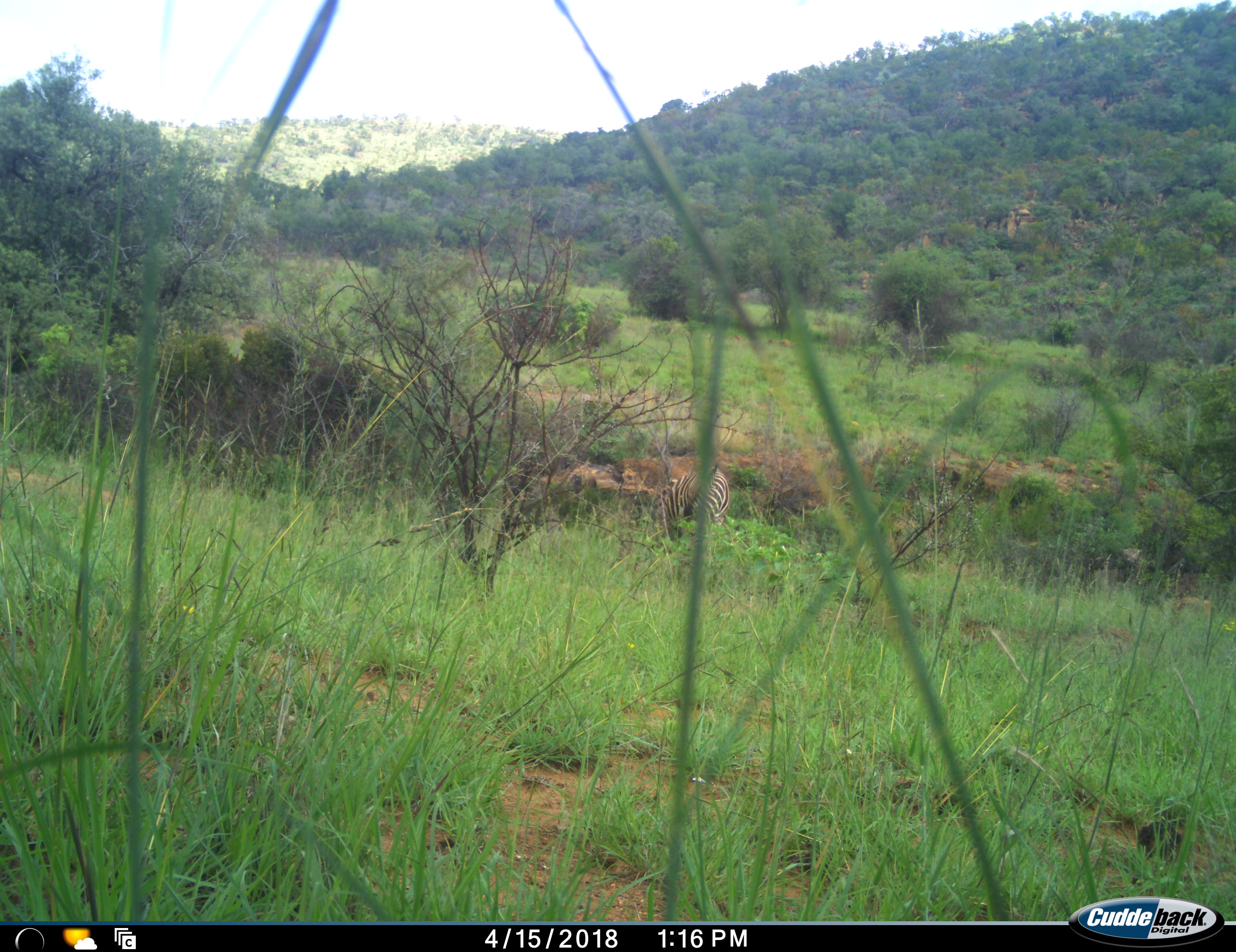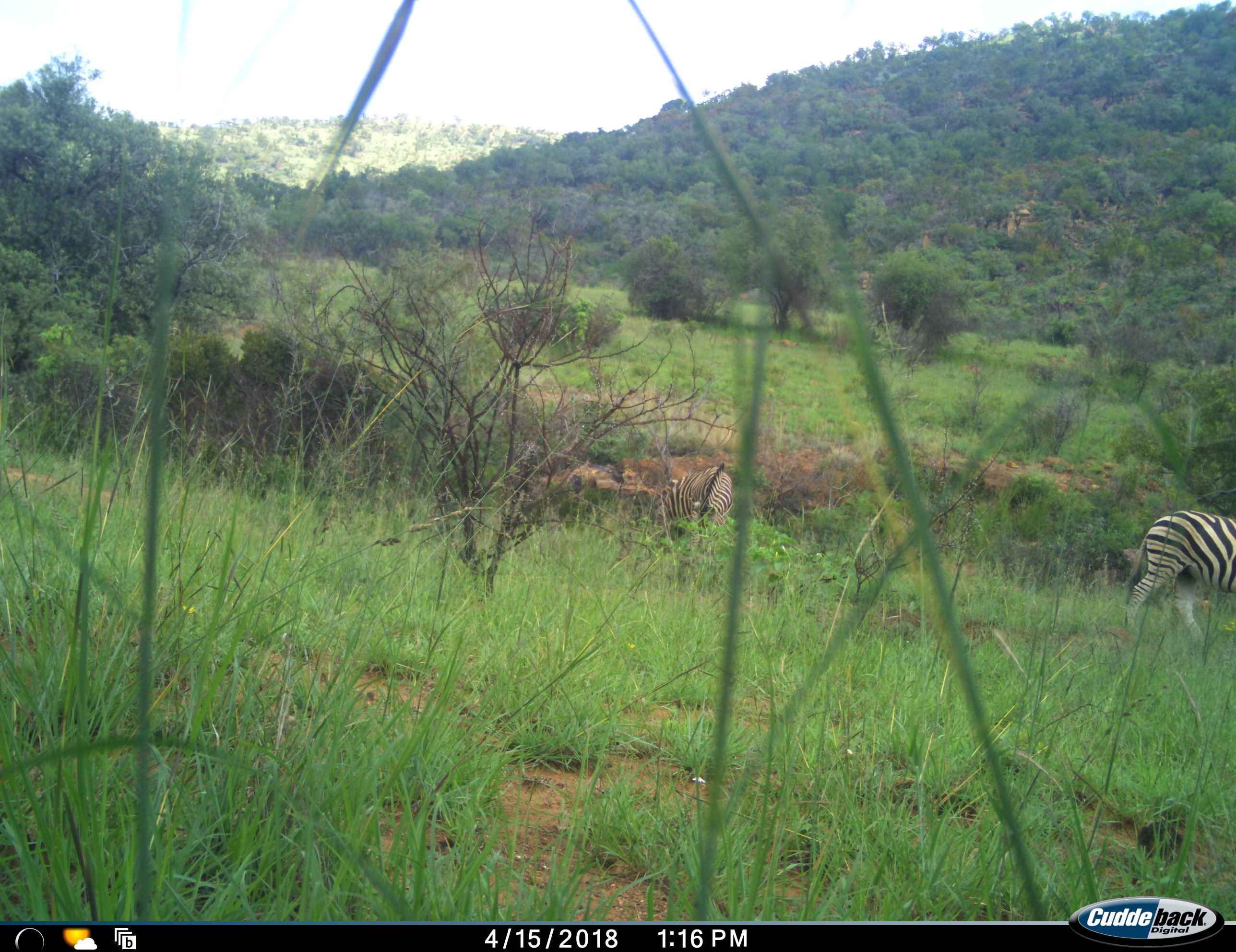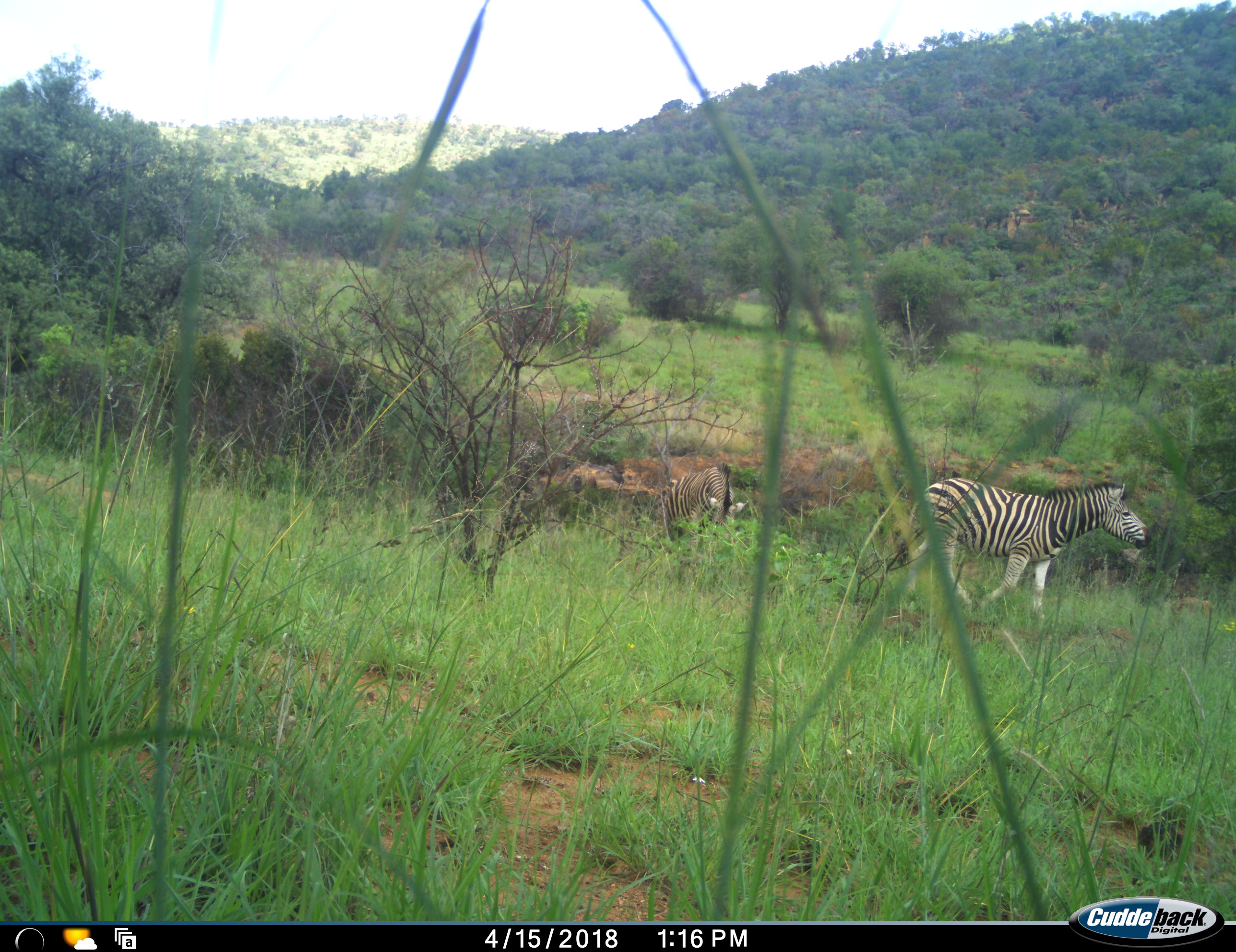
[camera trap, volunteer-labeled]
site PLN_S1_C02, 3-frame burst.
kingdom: Animalia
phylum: Chordata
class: Mammalia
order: Perissodactyla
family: Equidae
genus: Equus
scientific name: Equus quagga burchellii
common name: burchell's zebra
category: zebraburchells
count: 2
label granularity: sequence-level